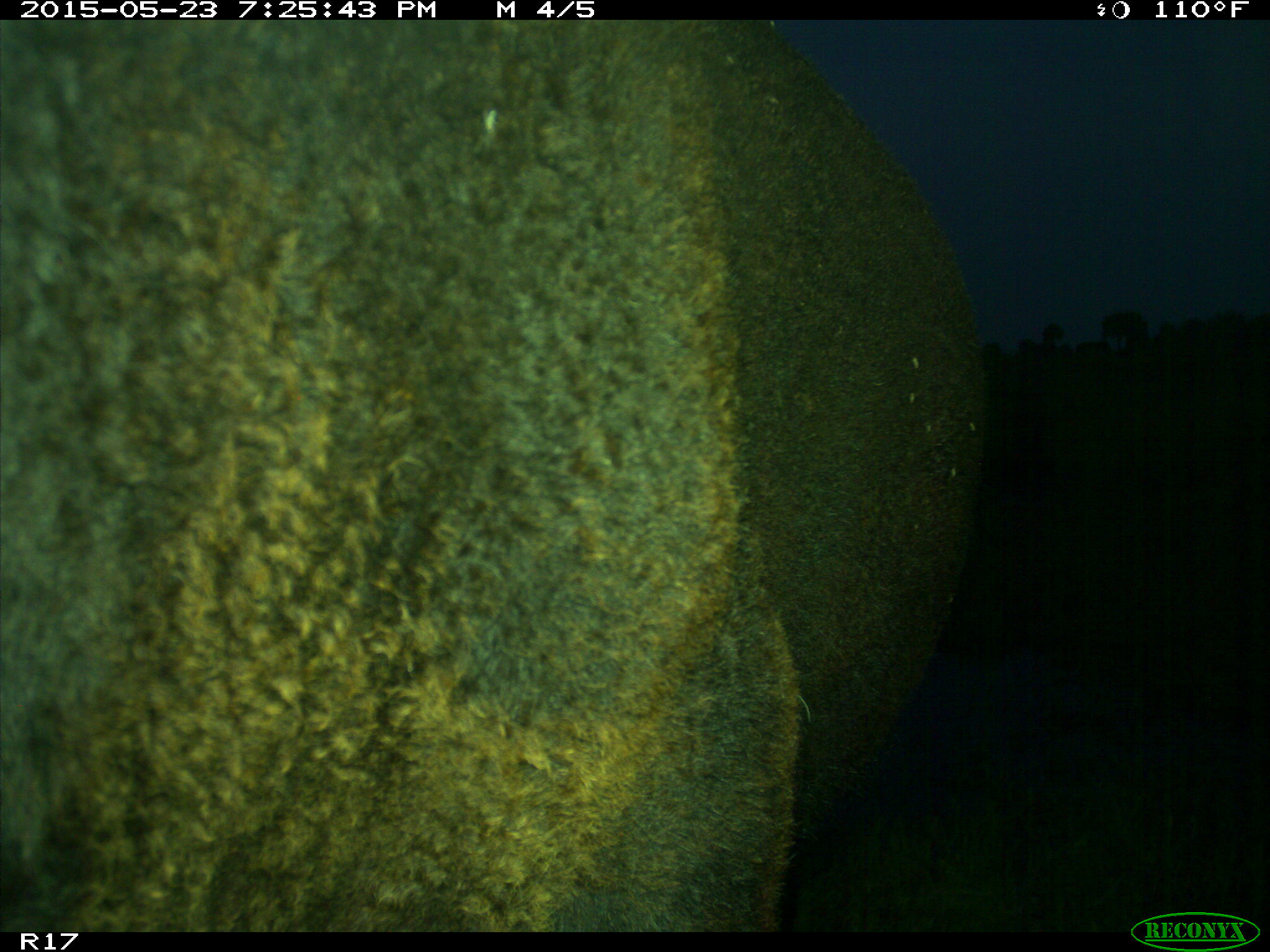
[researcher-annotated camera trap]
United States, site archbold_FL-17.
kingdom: Animalia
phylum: Chordata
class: Mammalia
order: Artiodactyla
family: Bovidae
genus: Bos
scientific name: Bos taurus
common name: domestic cow